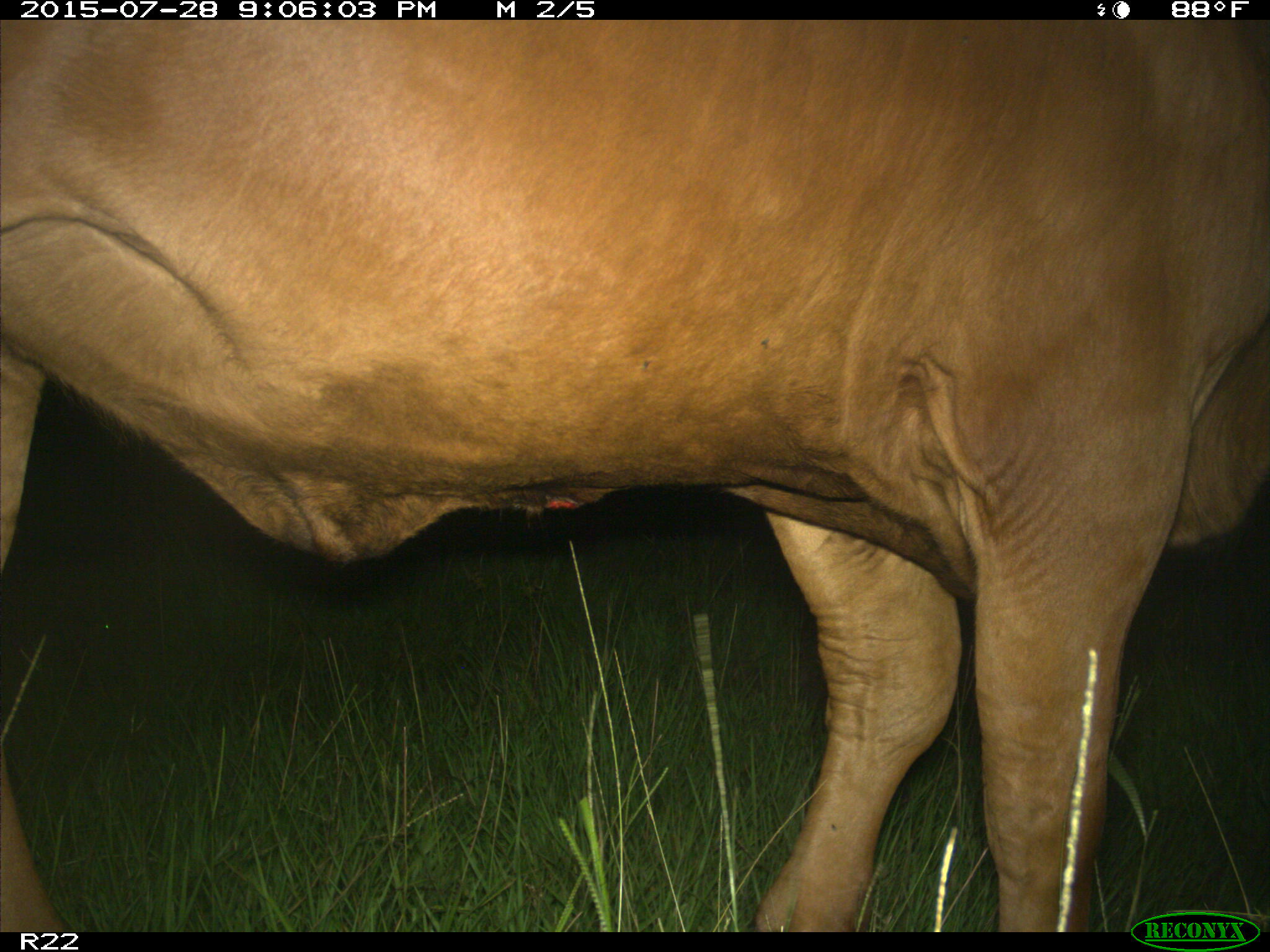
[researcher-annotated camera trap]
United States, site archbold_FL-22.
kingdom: Animalia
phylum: Chordata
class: Mammalia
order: Artiodactyla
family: Bovidae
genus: Bos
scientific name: Bos taurus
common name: domestic cow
Bos taurus (domestic cow).